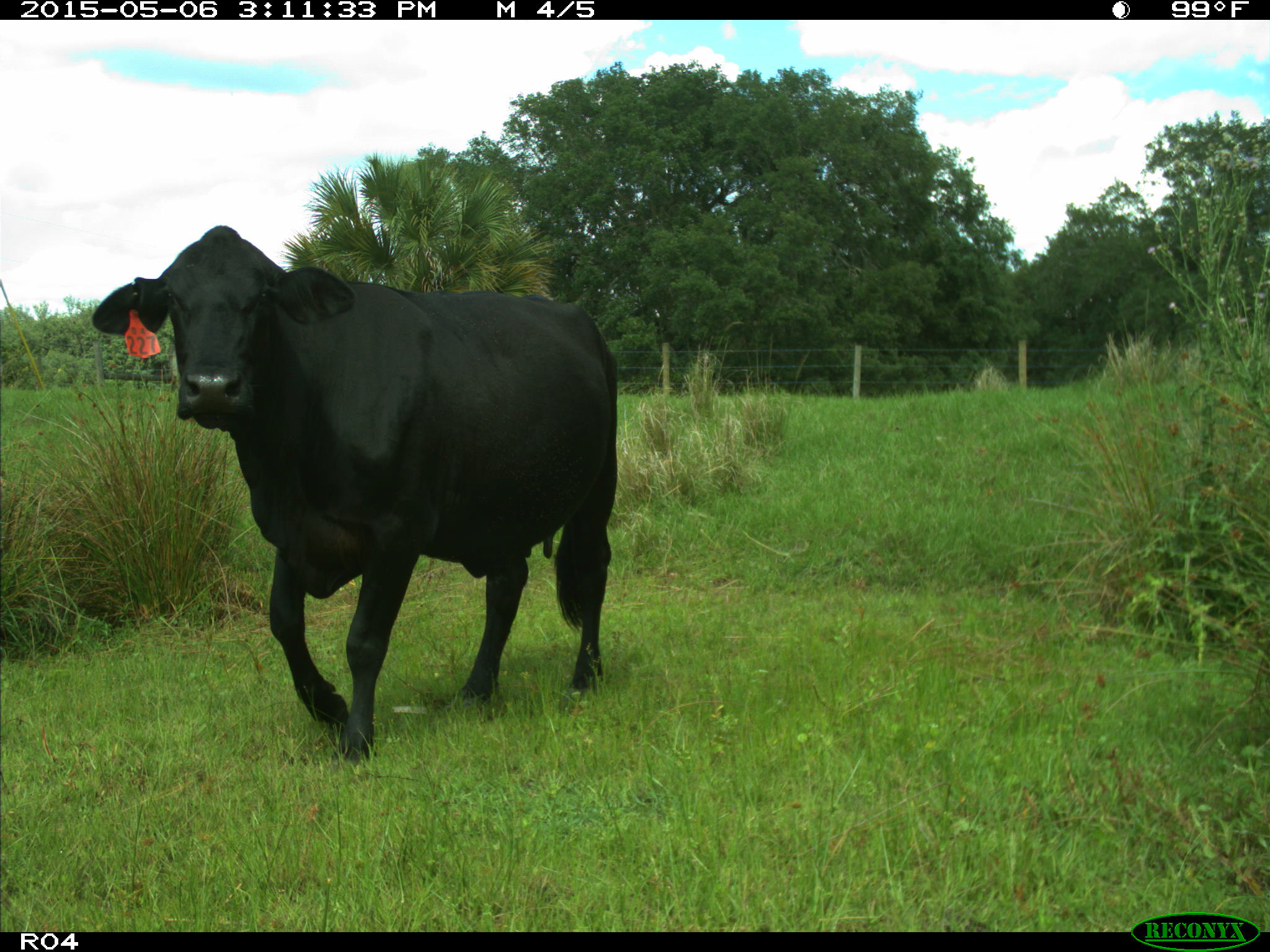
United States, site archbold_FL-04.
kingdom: Animalia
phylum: Chordata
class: Mammalia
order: Artiodactyla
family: Bovidae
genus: Bos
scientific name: Bos taurus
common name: domestic cow